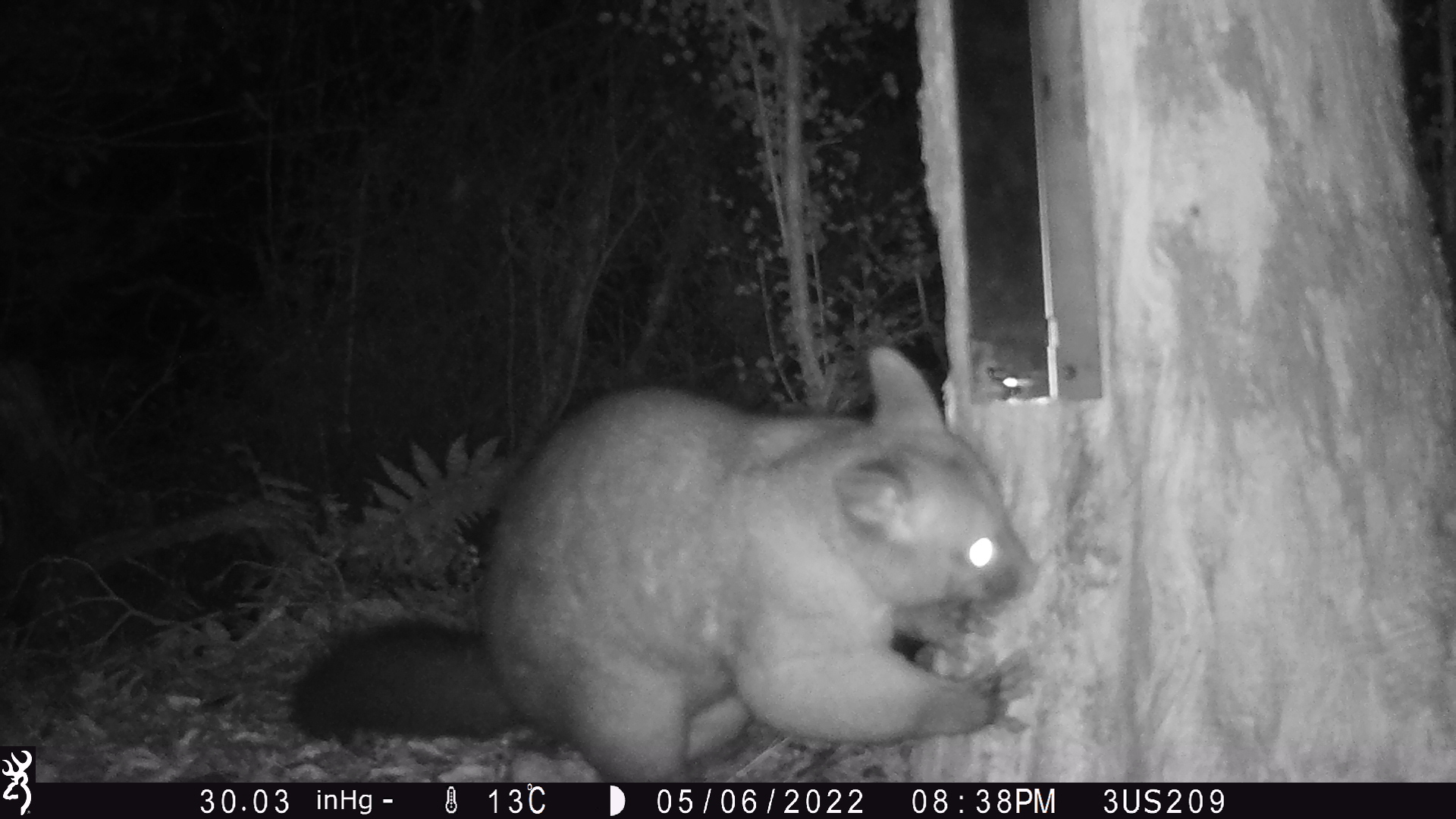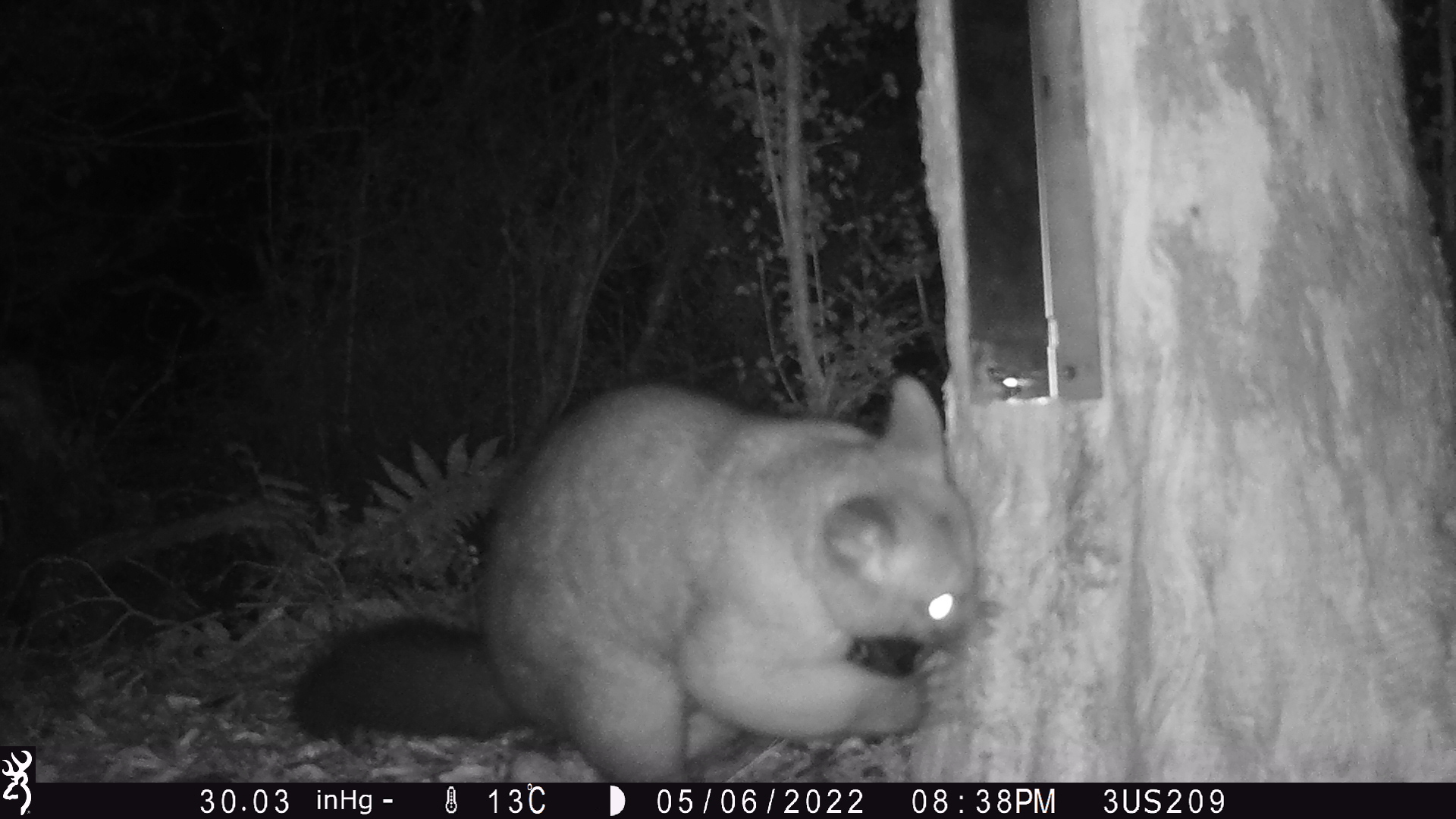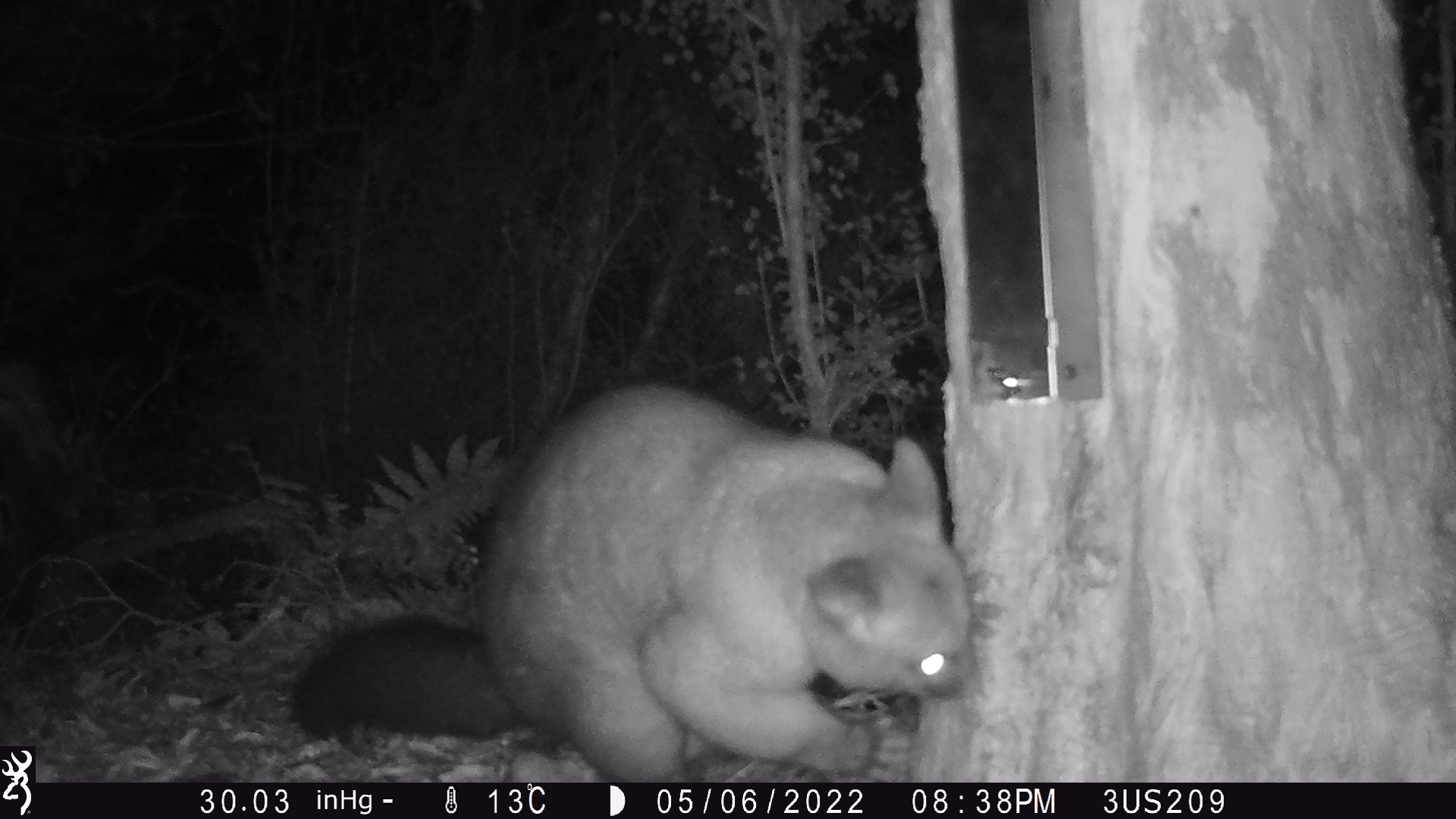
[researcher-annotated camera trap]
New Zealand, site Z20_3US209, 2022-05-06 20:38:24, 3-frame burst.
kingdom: Animalia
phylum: Chordata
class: Mammalia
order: Diprotodontia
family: Phalangeridae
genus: Trichosurus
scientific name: Trichosurus vulpecula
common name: common brushtail possum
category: possum